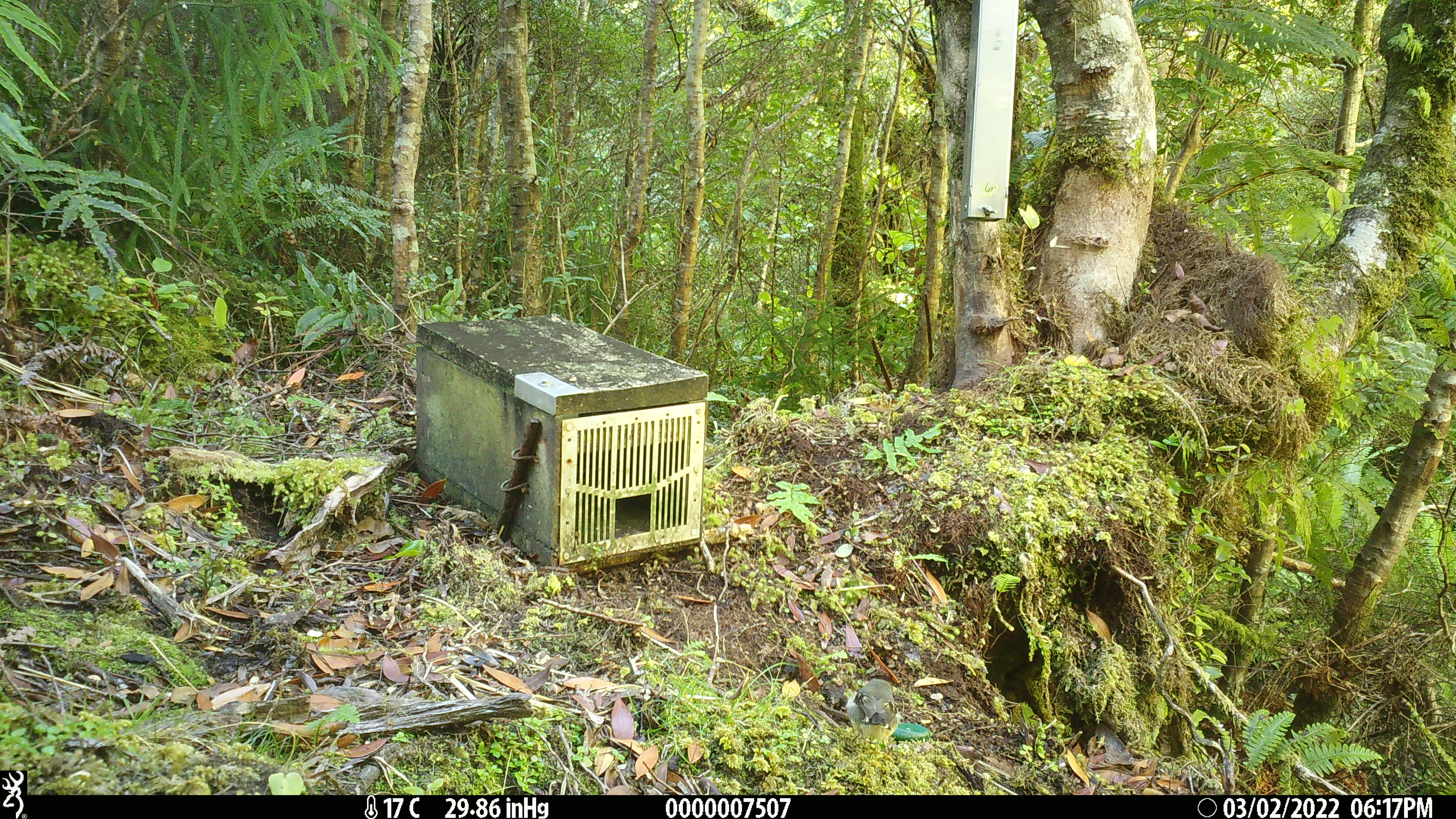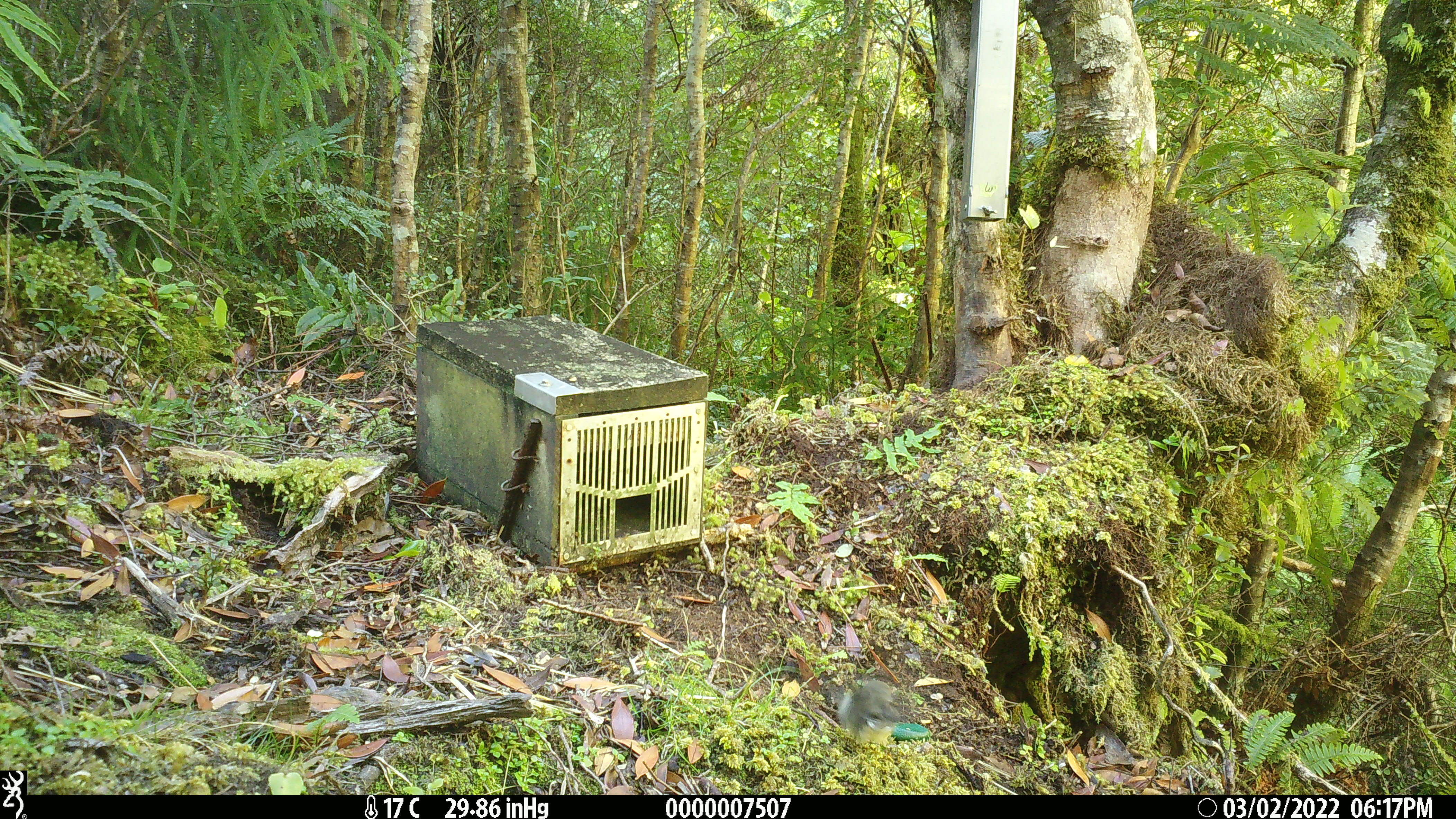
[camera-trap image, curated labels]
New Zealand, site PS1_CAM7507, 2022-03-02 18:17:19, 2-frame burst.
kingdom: Animalia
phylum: Chordata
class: Aves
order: Passeriformes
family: Petroicidae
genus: Petroica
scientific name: Petroica macrocephala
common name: tomtit